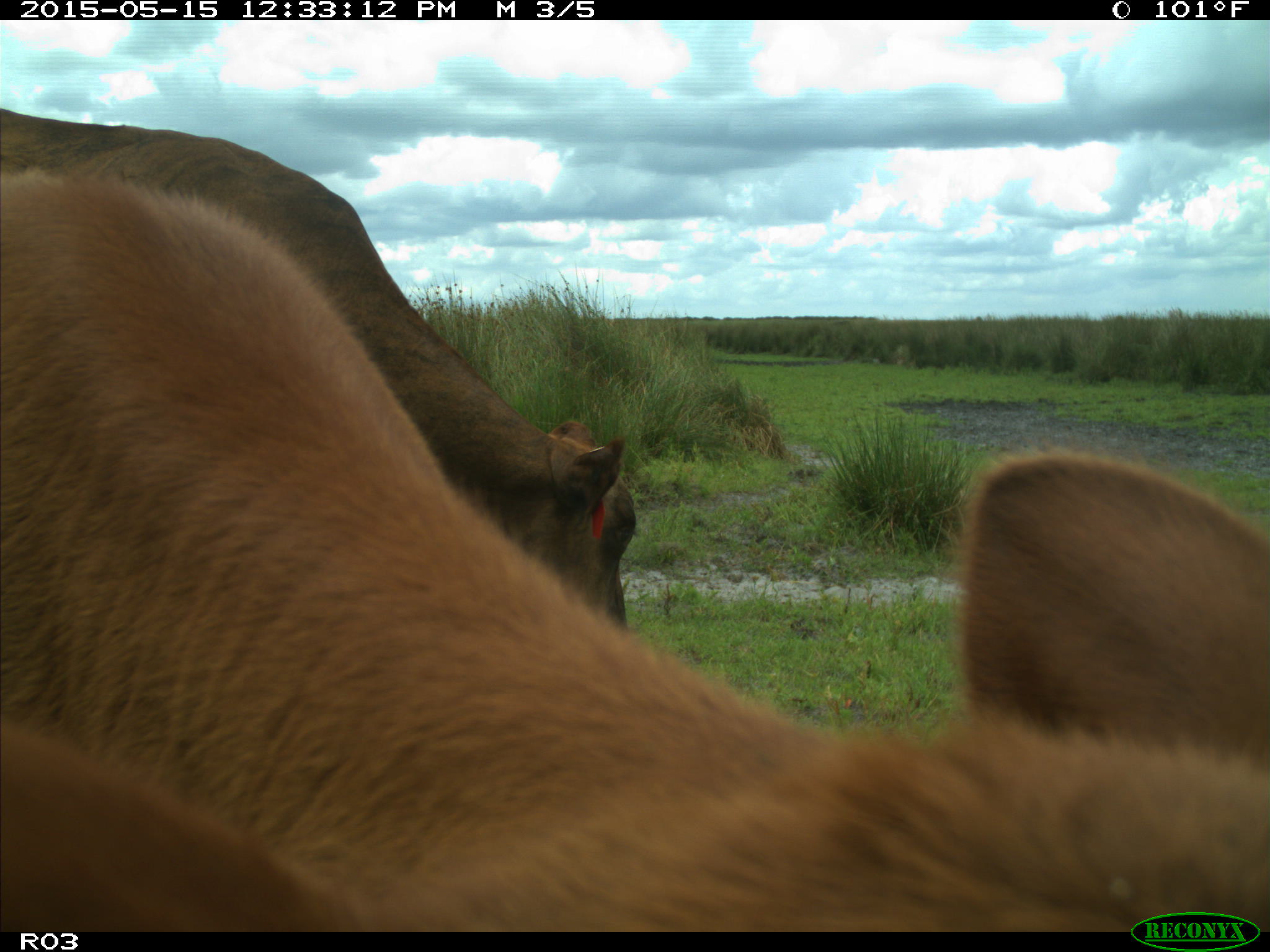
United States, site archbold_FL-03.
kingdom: Animalia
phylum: Chordata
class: Mammalia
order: Artiodactyla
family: Bovidae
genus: Bos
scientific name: Bos taurus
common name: domestic cow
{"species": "Bos taurus (domestic cow)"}